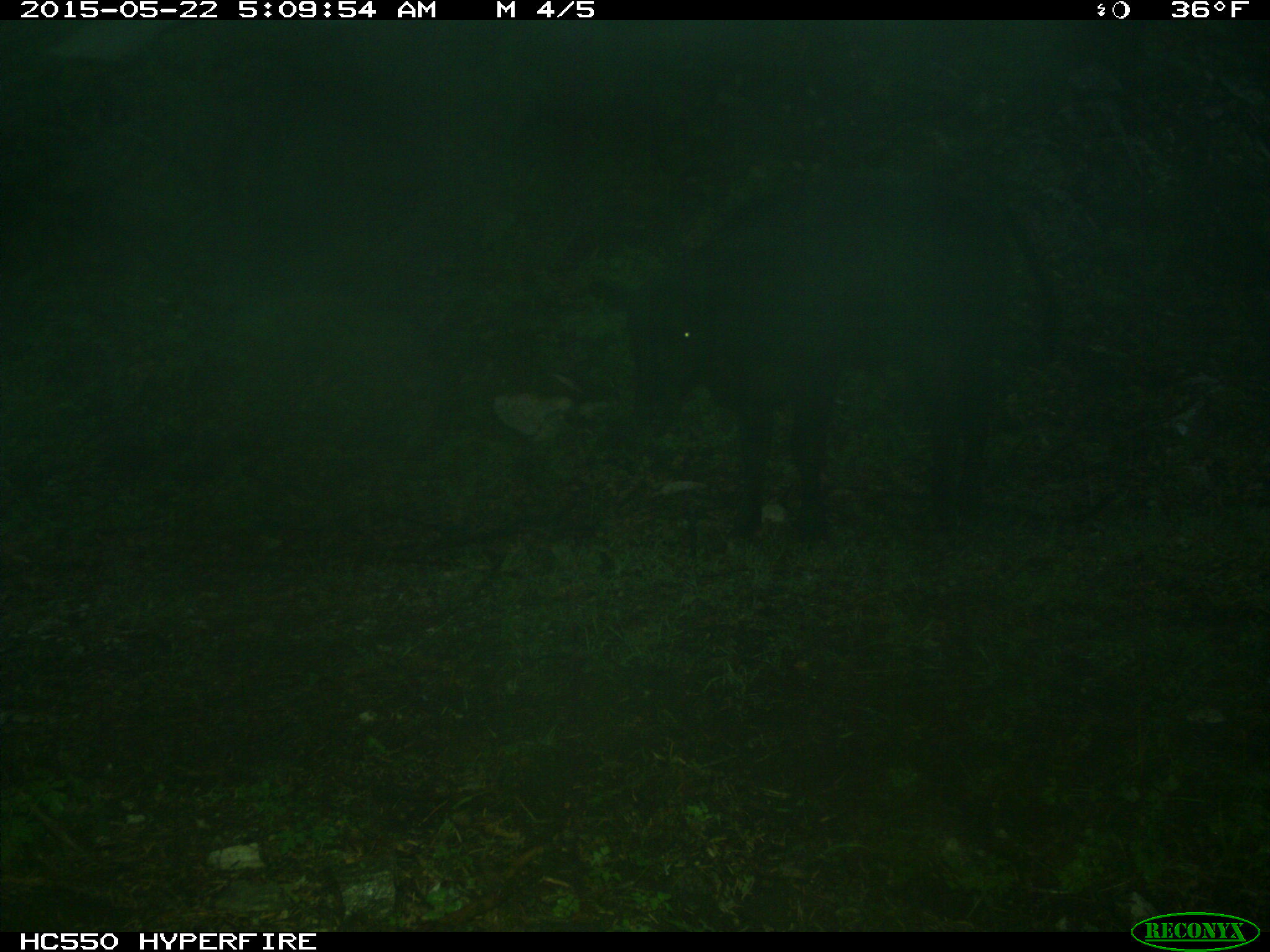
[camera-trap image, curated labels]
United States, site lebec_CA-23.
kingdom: Animalia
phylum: Chordata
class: Mammalia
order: Artiodactyla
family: Bovidae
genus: Bos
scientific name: Bos taurus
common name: domestic cow